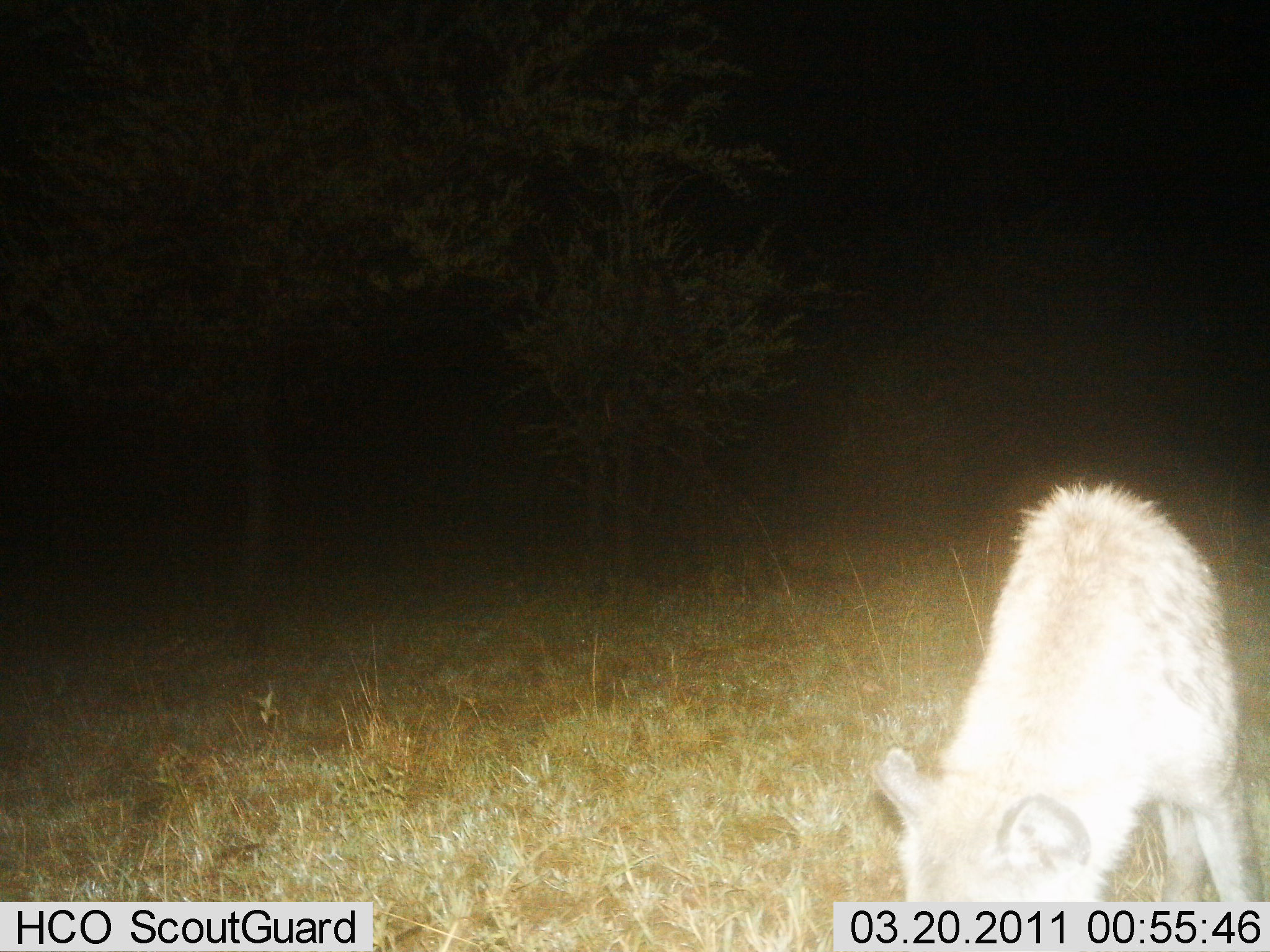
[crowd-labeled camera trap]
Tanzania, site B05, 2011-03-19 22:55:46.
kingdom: Animalia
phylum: Chordata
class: Mammalia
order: Carnivora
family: Hyaenidae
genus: Crocuta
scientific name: Crocuta crocuta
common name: spotted hyena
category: hyenaspotted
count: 1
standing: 75%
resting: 0%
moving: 17%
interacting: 0%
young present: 0%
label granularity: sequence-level